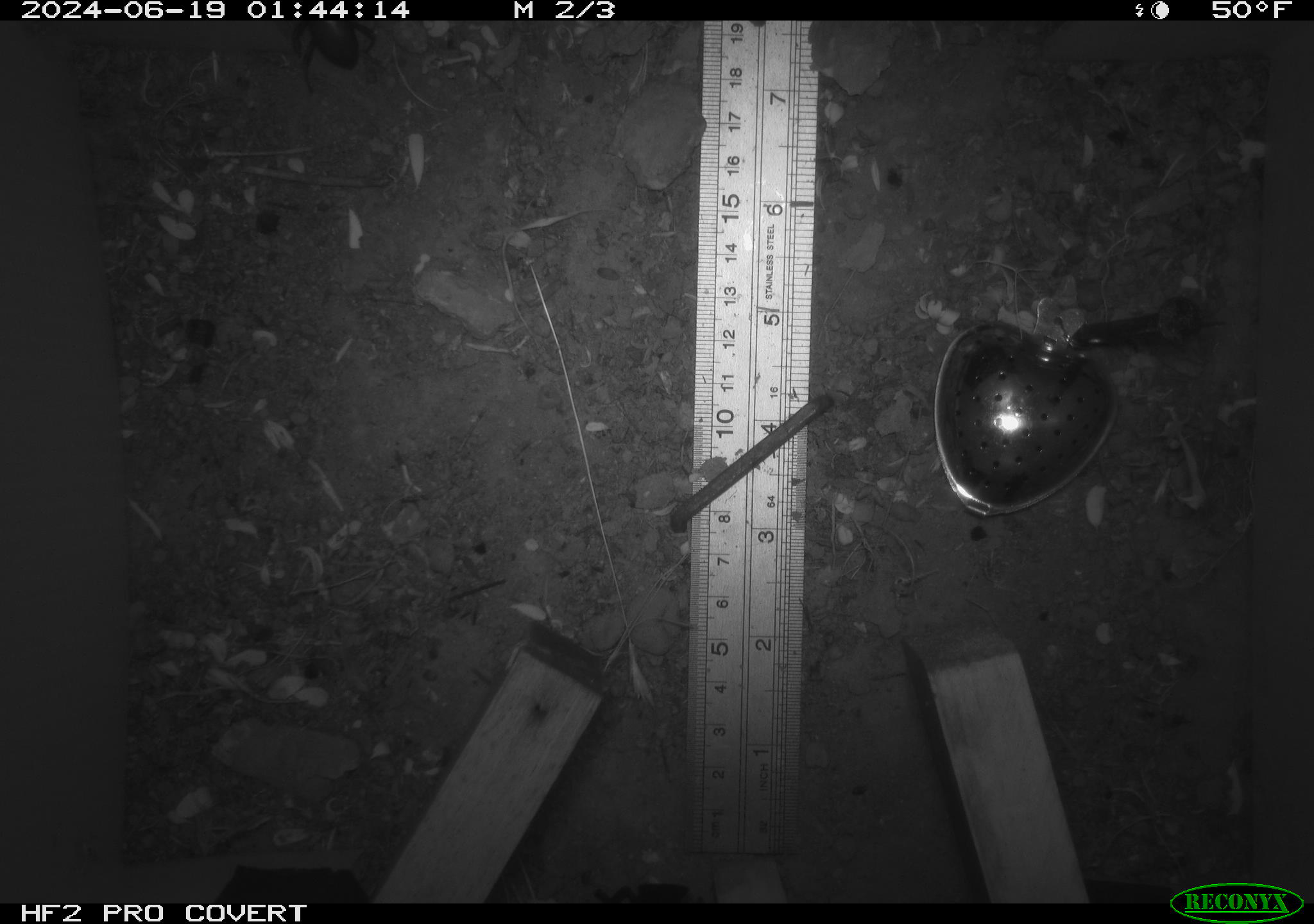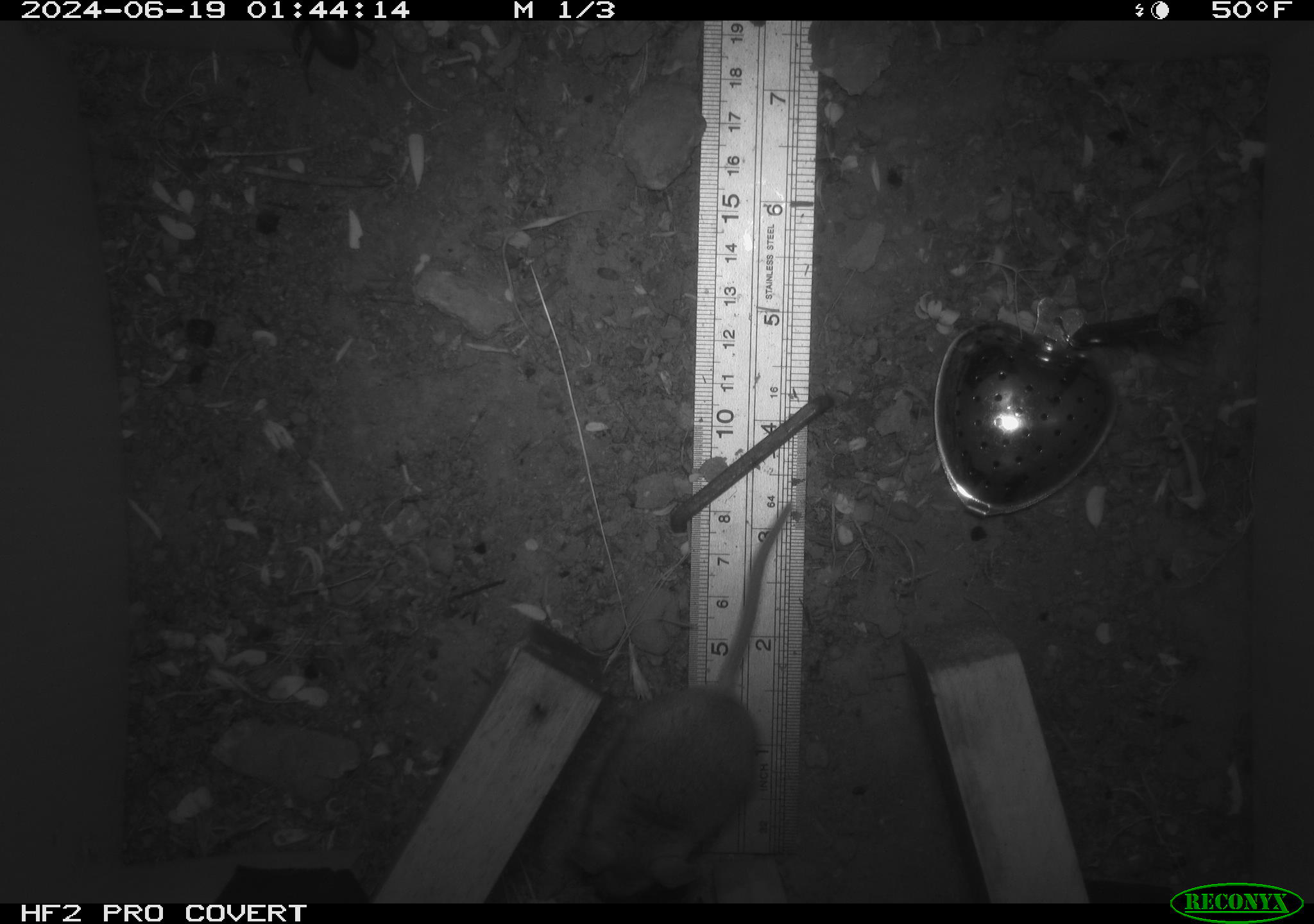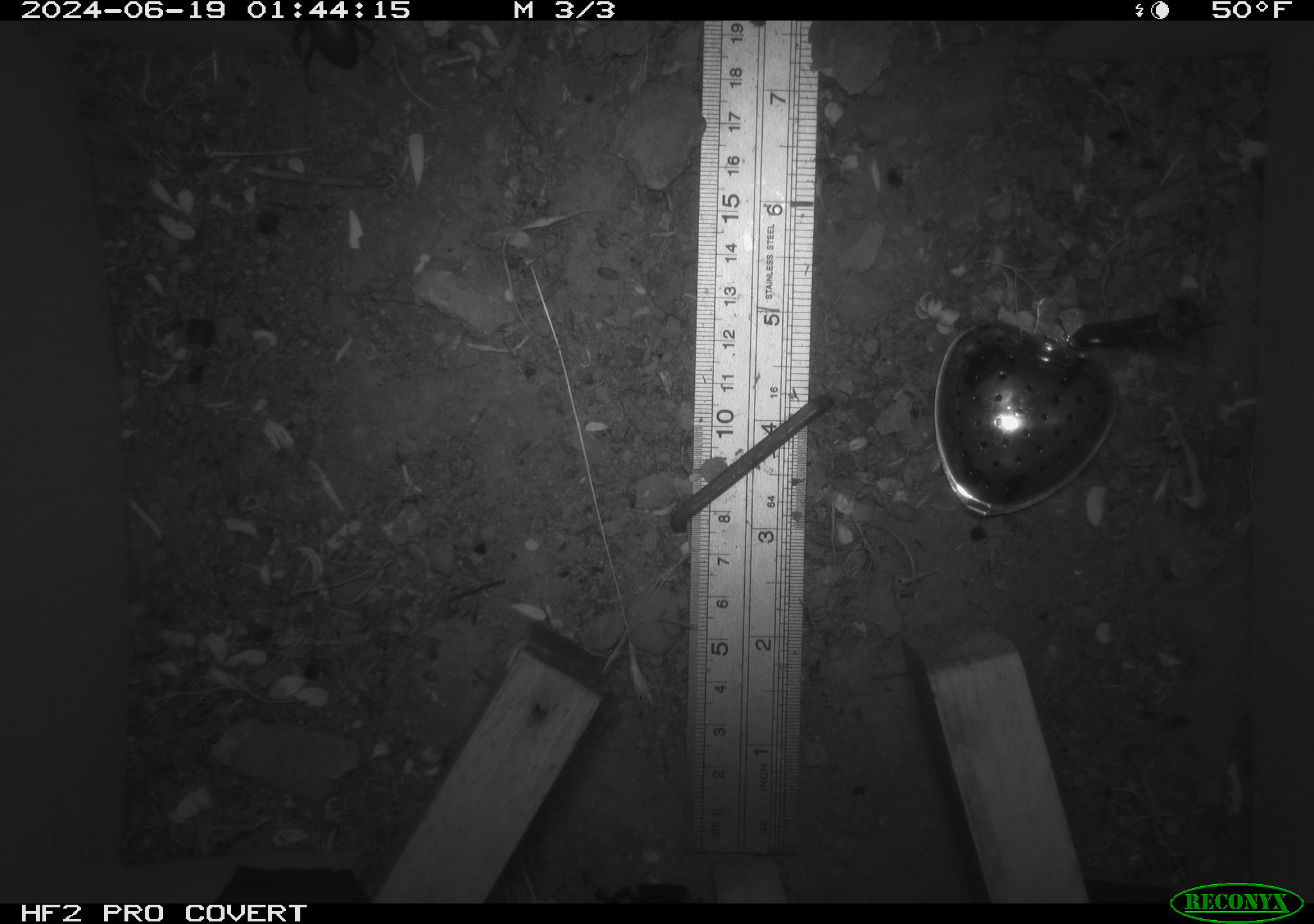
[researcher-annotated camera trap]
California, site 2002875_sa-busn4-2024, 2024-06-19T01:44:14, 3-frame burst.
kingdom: Animalia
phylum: Chordata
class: Mammalia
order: Rodentia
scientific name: Rodentia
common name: rodent